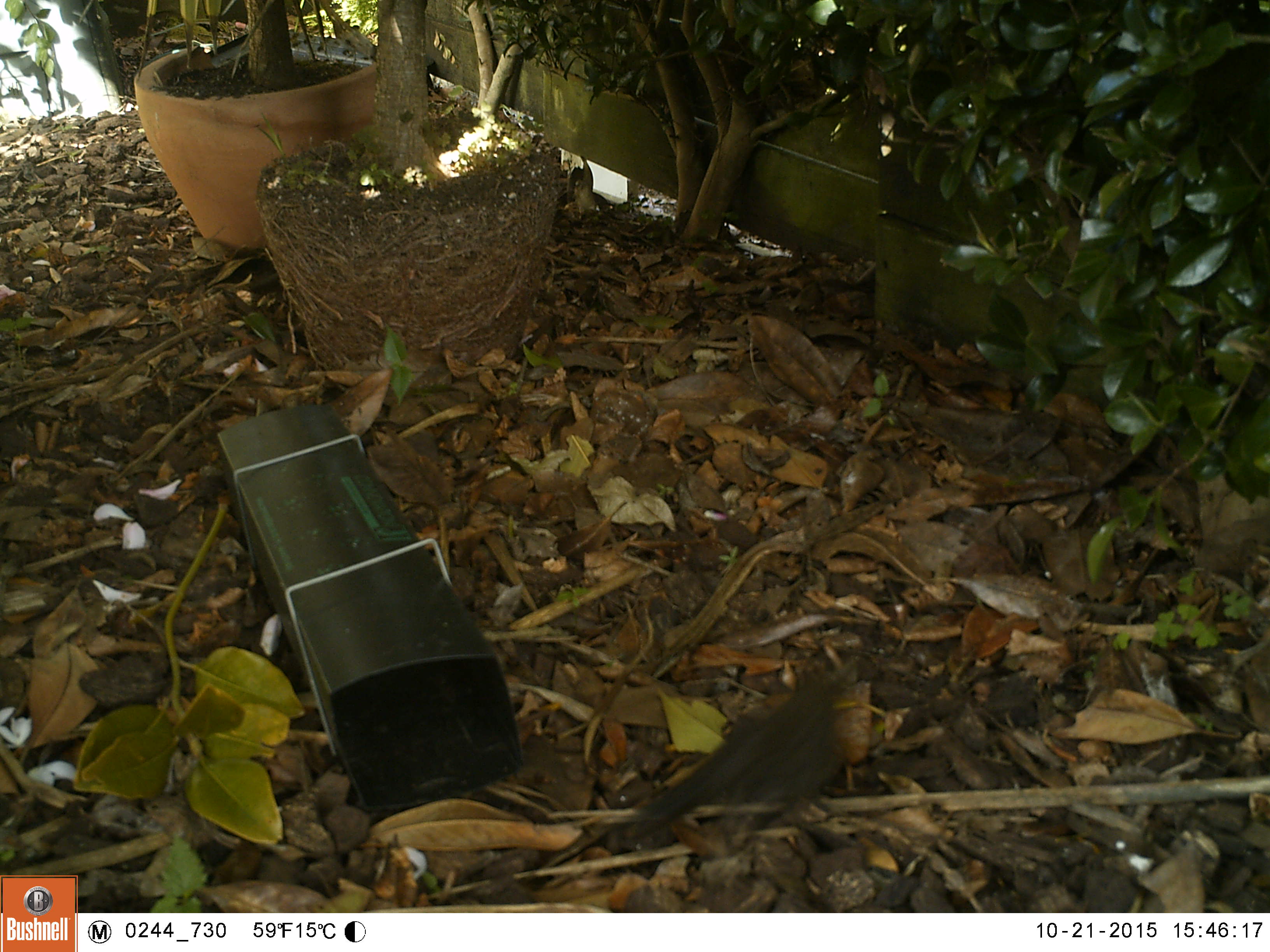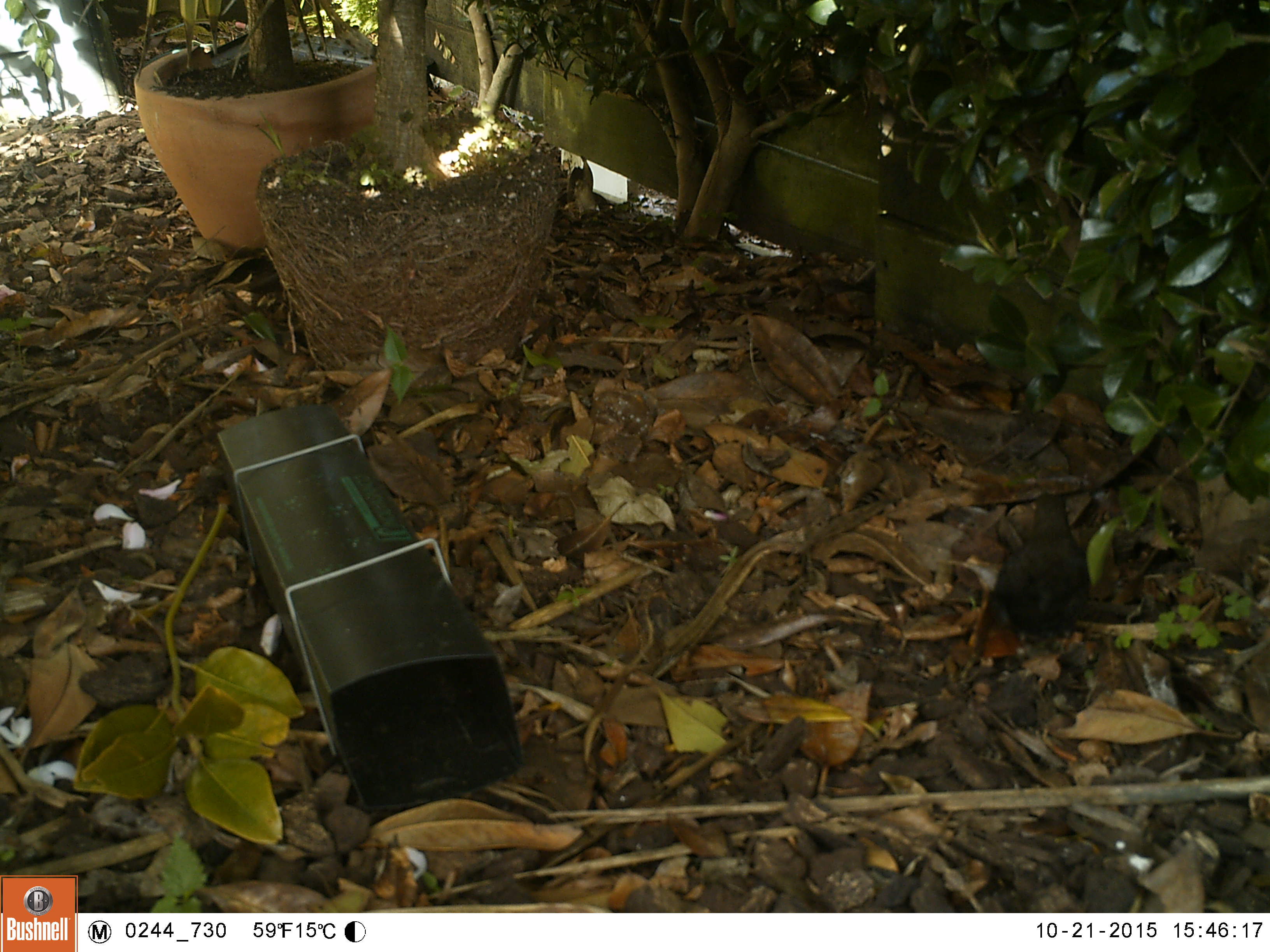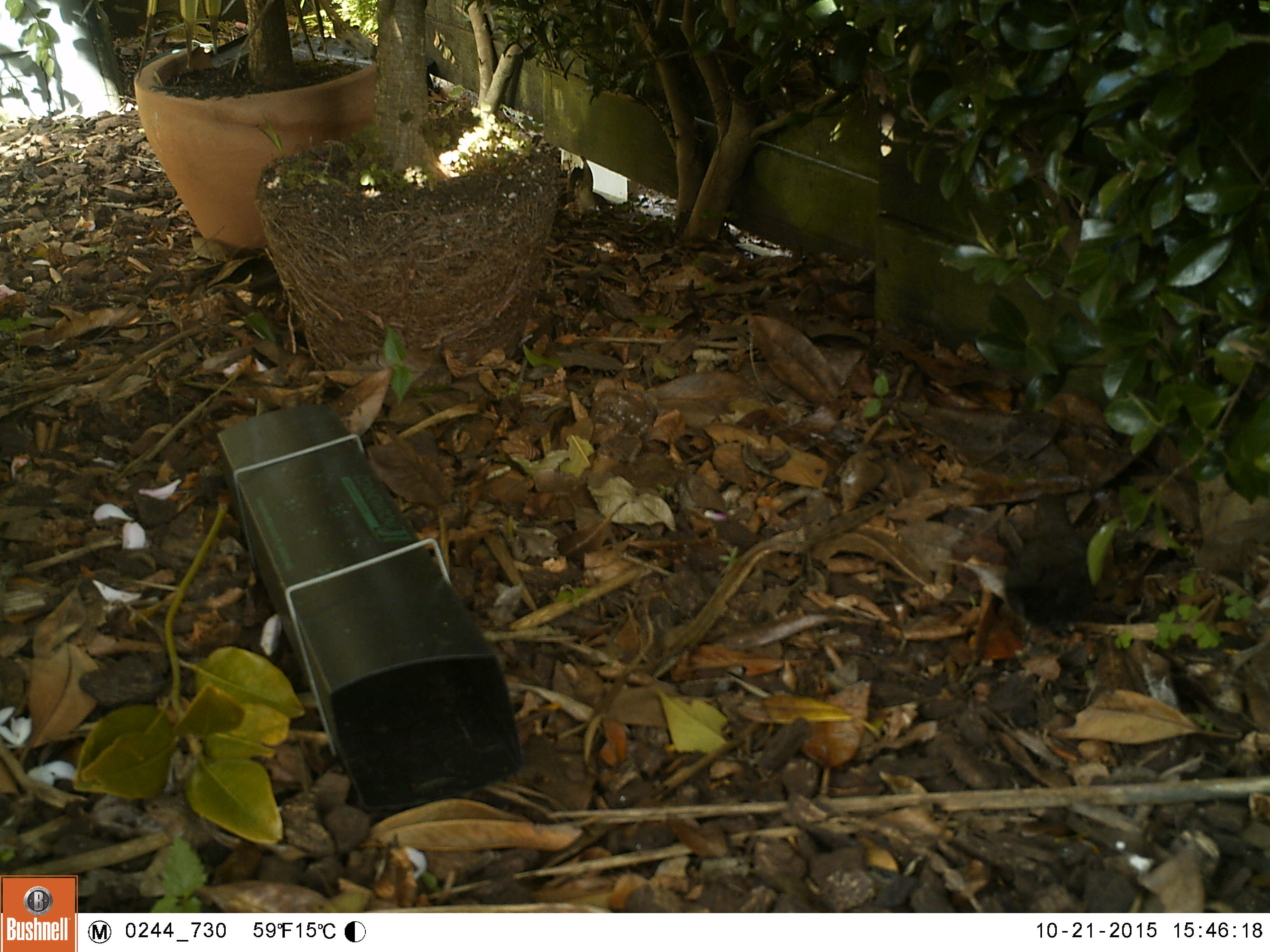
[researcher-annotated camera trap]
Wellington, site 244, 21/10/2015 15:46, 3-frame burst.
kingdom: Animalia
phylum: Chordata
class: Aves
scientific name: Aves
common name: bird